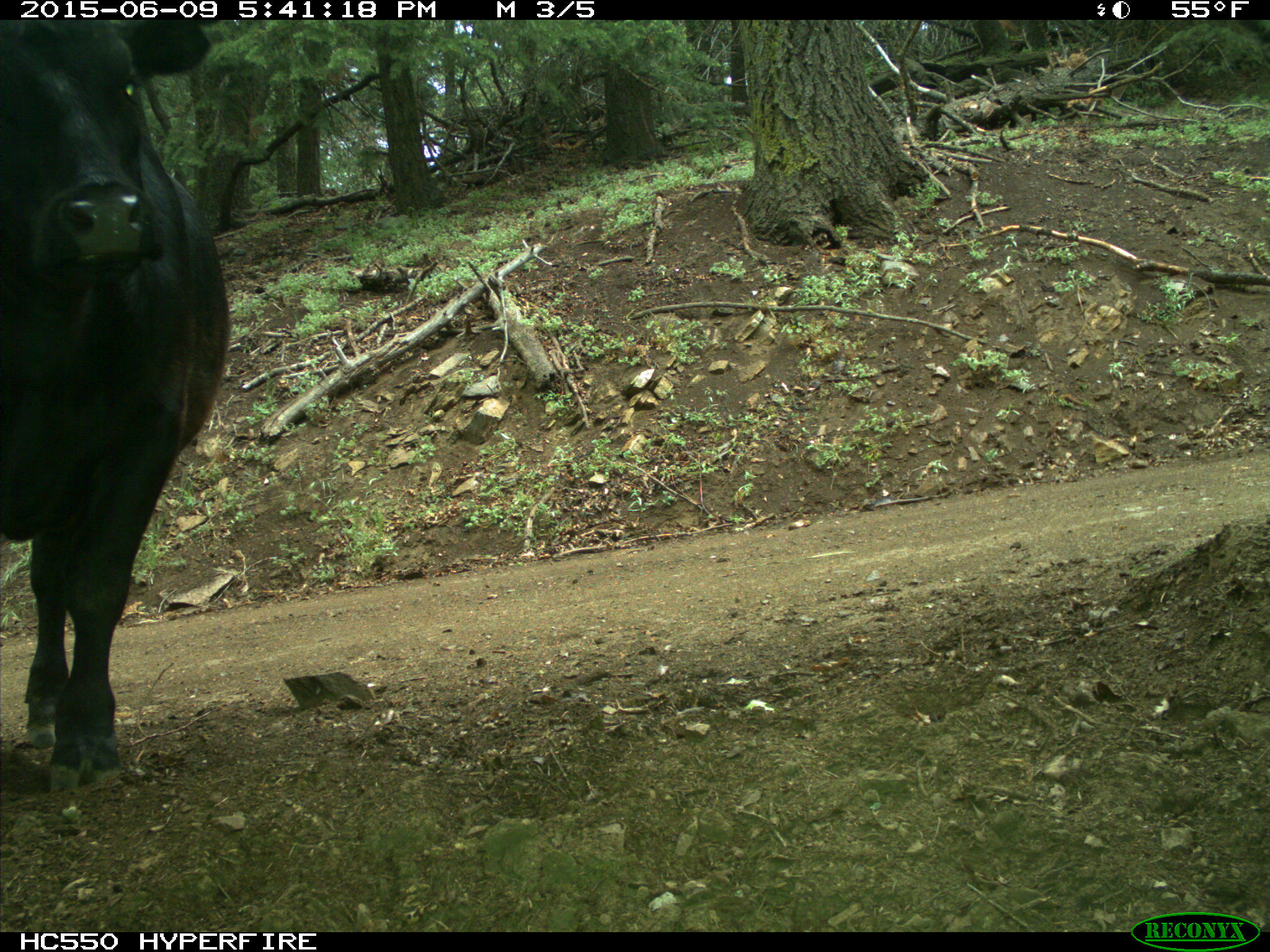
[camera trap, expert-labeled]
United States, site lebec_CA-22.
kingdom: Animalia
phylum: Chordata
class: Mammalia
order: Artiodactyla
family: Bovidae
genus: Bos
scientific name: Bos taurus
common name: domestic cow